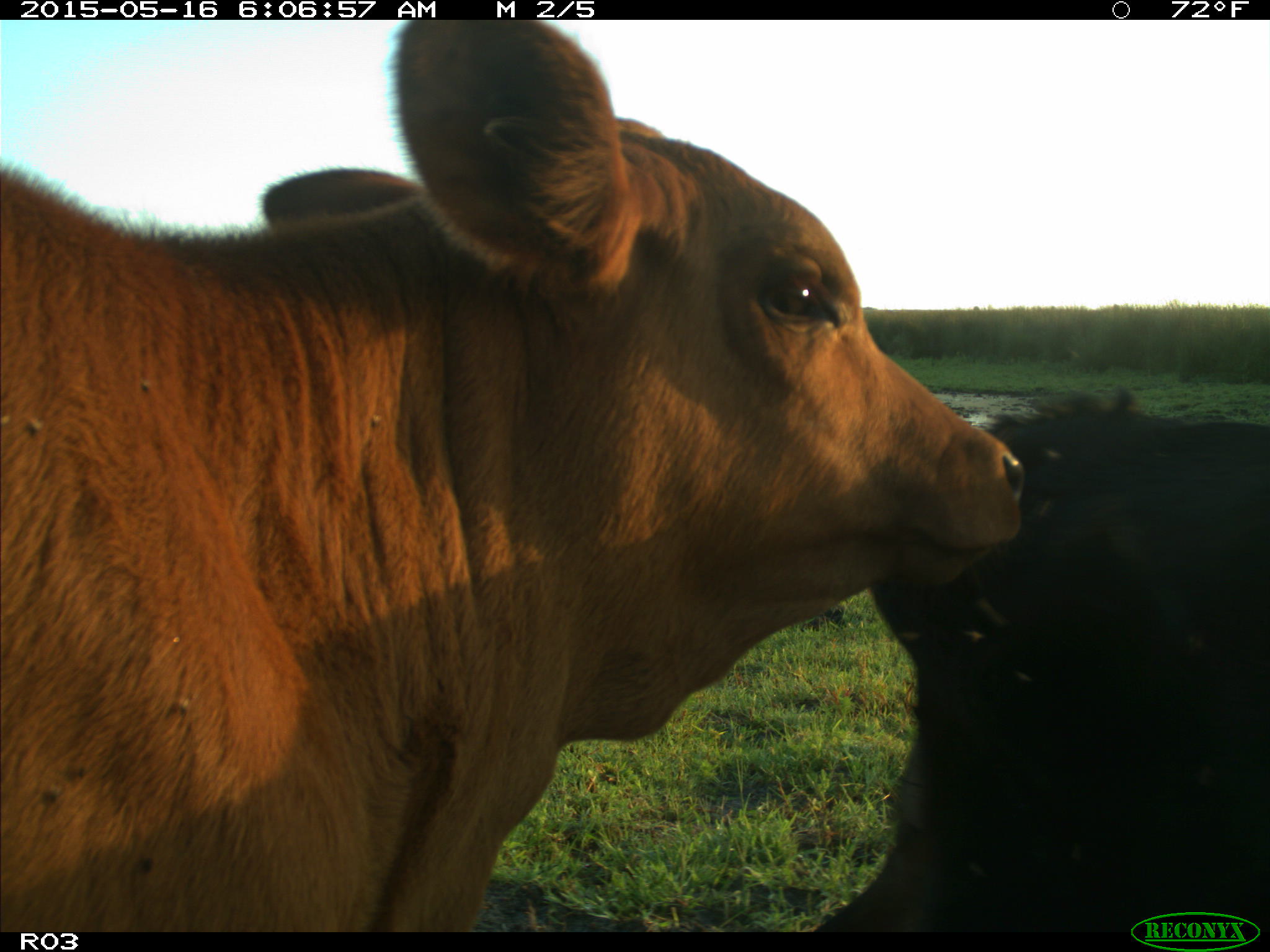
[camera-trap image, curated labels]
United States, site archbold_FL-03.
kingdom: Animalia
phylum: Chordata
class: Mammalia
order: Artiodactyla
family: Bovidae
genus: Bos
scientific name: Bos taurus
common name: domestic cow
Bos taurus (domestic cow).